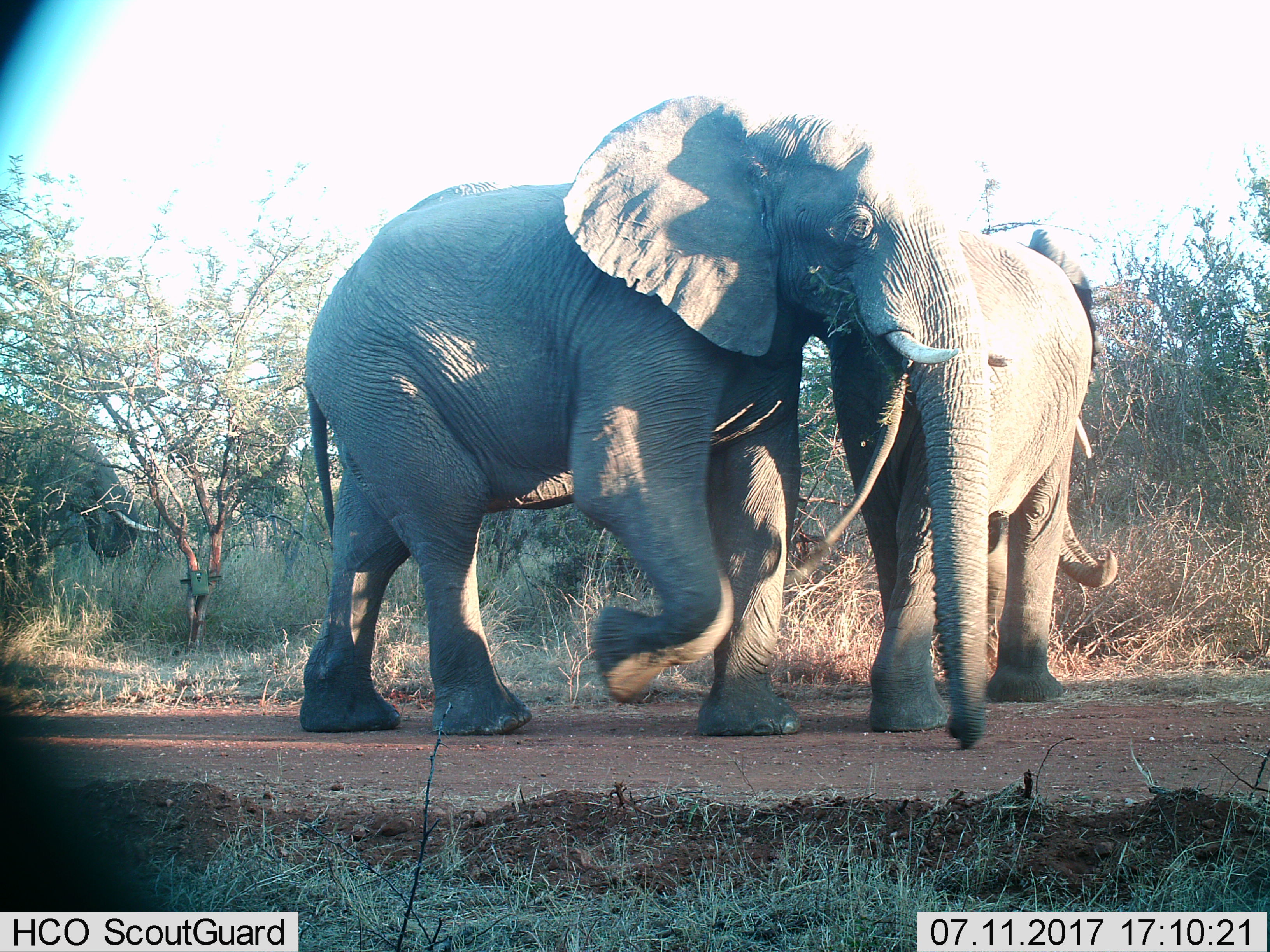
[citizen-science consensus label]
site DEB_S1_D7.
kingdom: Animalia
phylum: Chordata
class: Mammalia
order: Proboscidea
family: Elephantidae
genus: Loxodonta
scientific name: Loxodonta africana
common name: african bush elephant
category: elephant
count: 2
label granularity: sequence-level